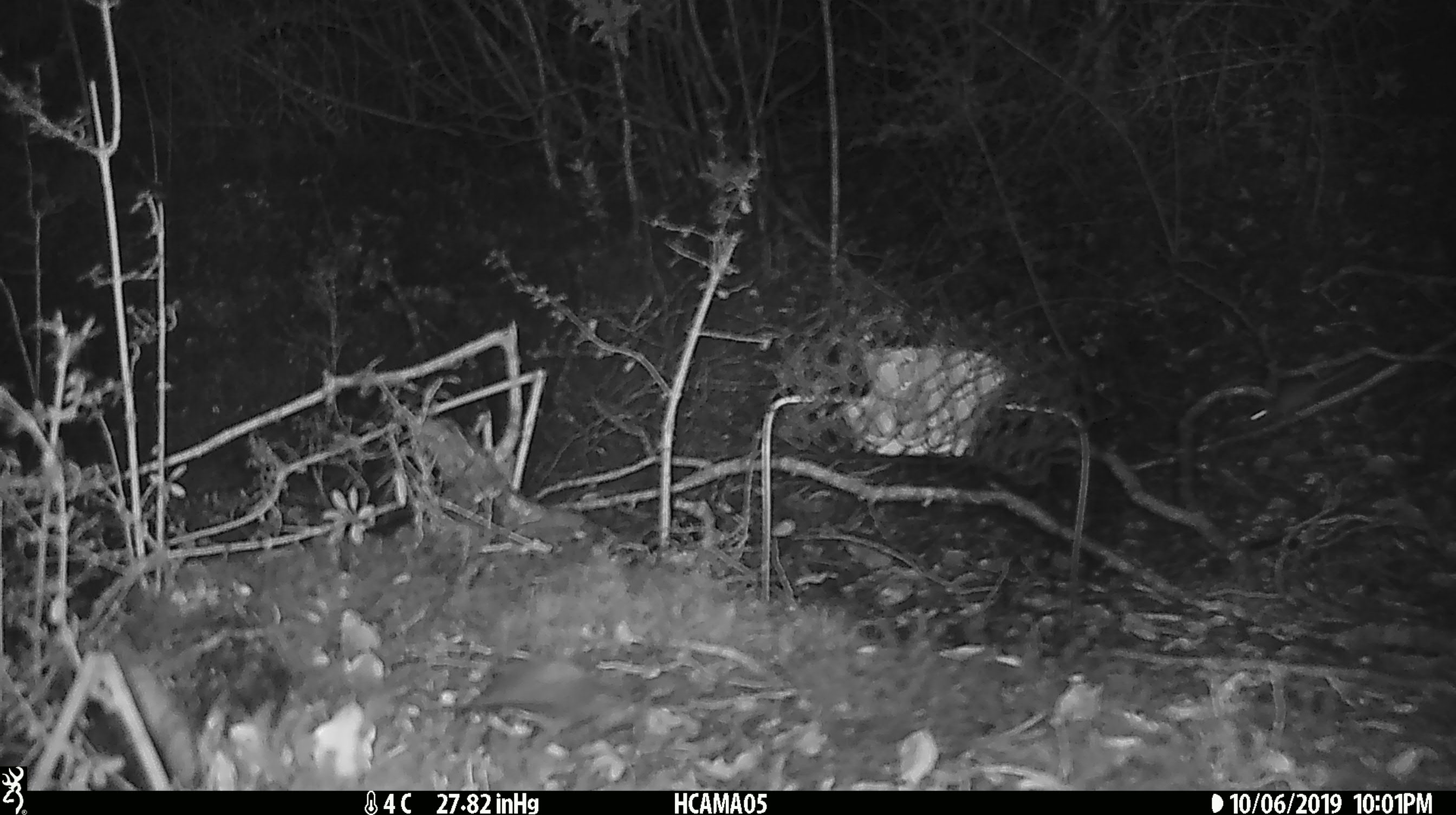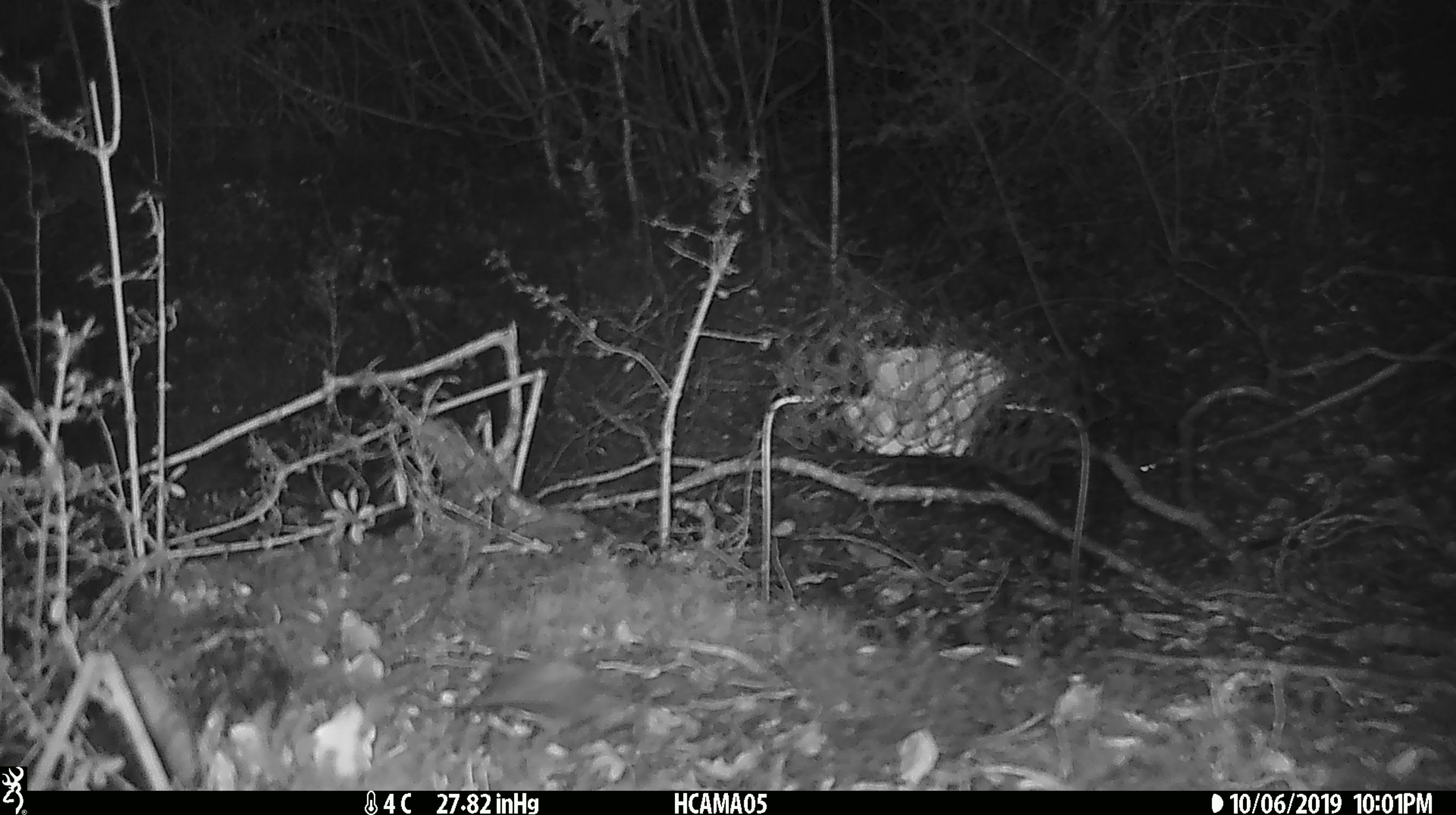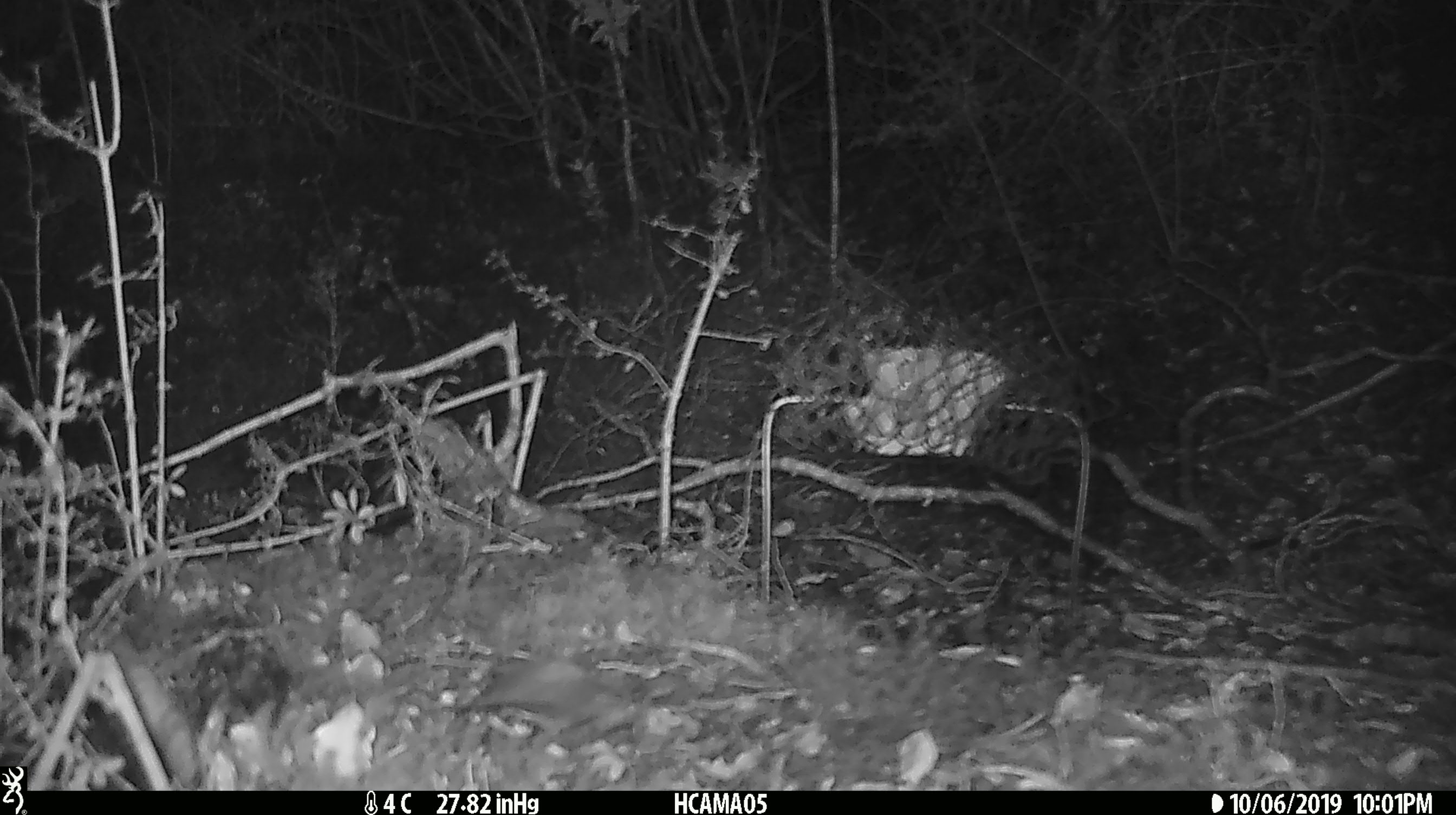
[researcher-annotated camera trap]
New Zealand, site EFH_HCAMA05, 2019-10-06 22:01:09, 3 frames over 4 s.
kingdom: Animalia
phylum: Chordata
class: Mammalia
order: Rodentia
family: Muridae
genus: Mus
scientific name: Mus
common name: mouse